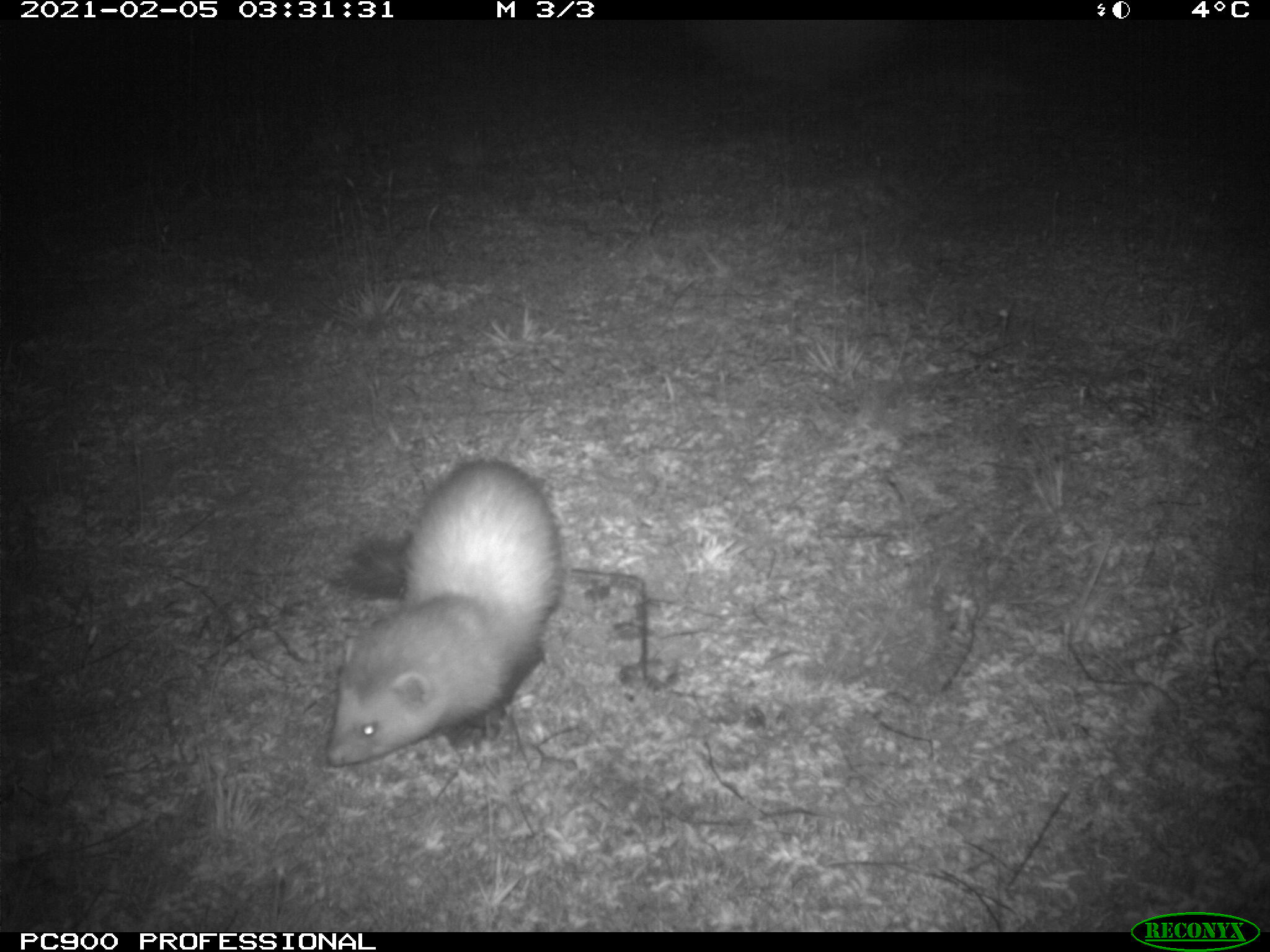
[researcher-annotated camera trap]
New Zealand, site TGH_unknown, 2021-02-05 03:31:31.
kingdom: Animalia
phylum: Chordata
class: Mammalia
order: Carnivora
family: Mustelidae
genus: Mustela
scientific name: Mustela furo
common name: ferret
Ferret (Mustela furo).